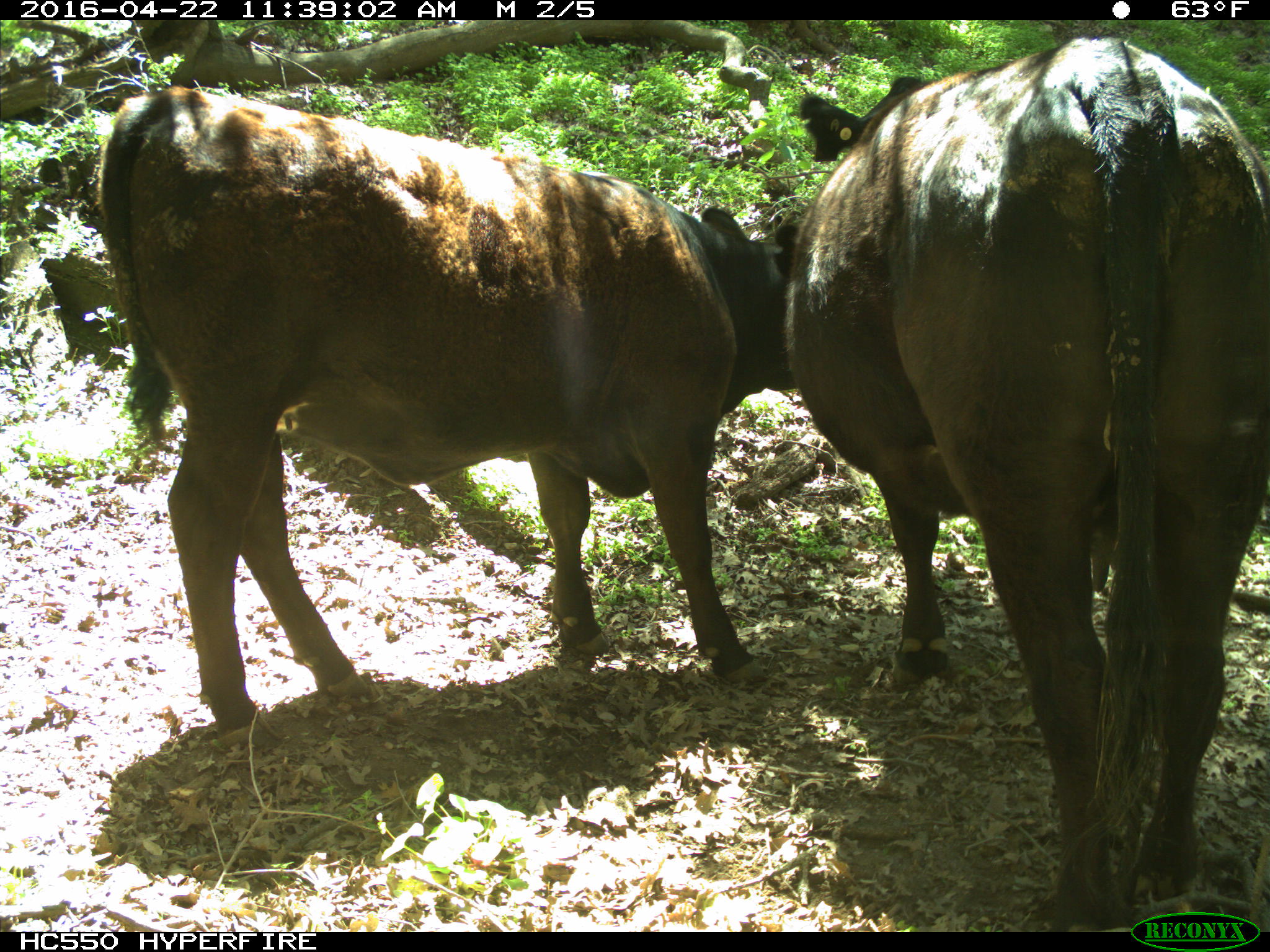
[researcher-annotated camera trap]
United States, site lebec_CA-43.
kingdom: Animalia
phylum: Chordata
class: Mammalia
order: Artiodactyla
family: Bovidae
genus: Bos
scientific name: Bos taurus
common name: domestic cow